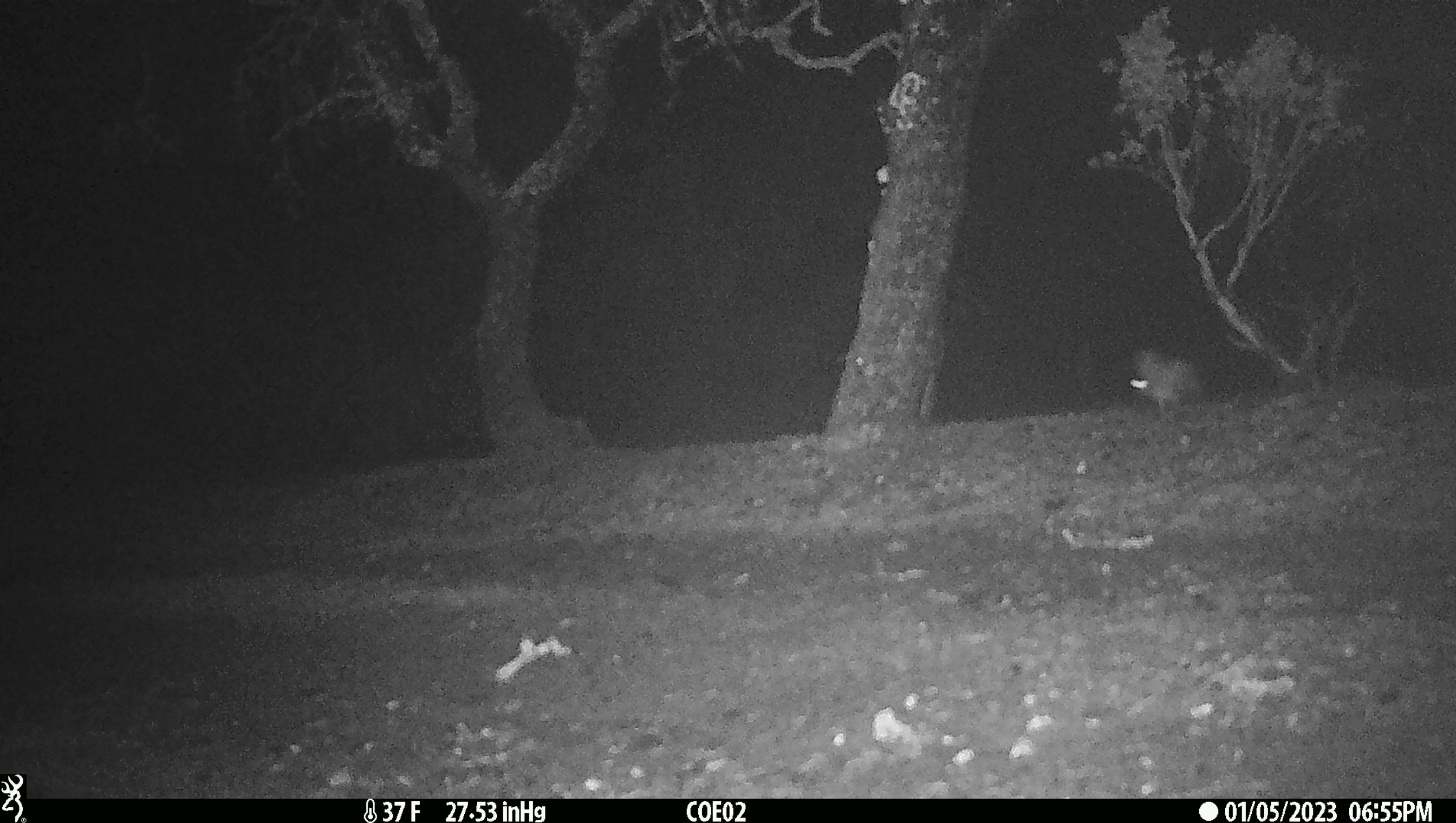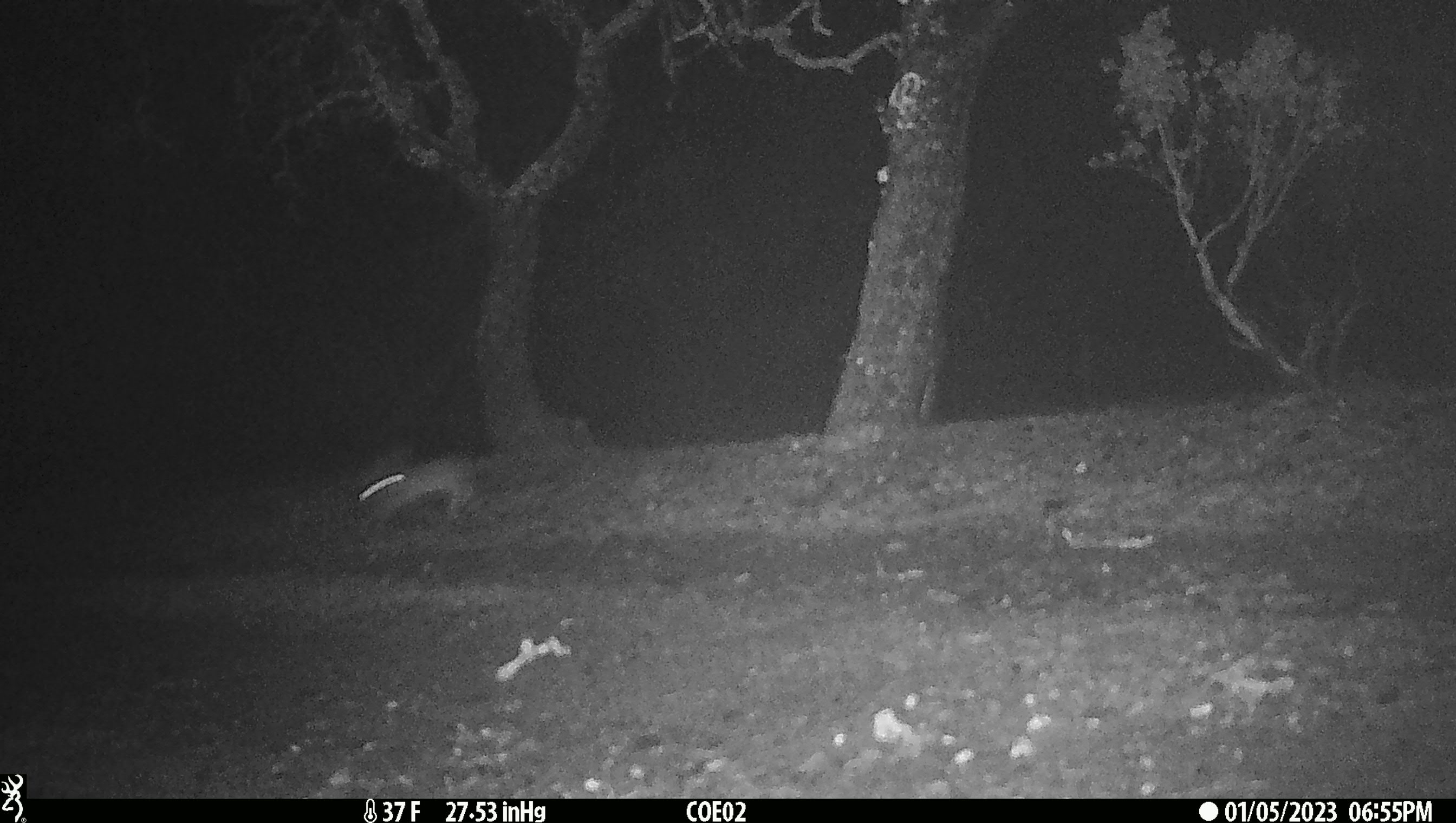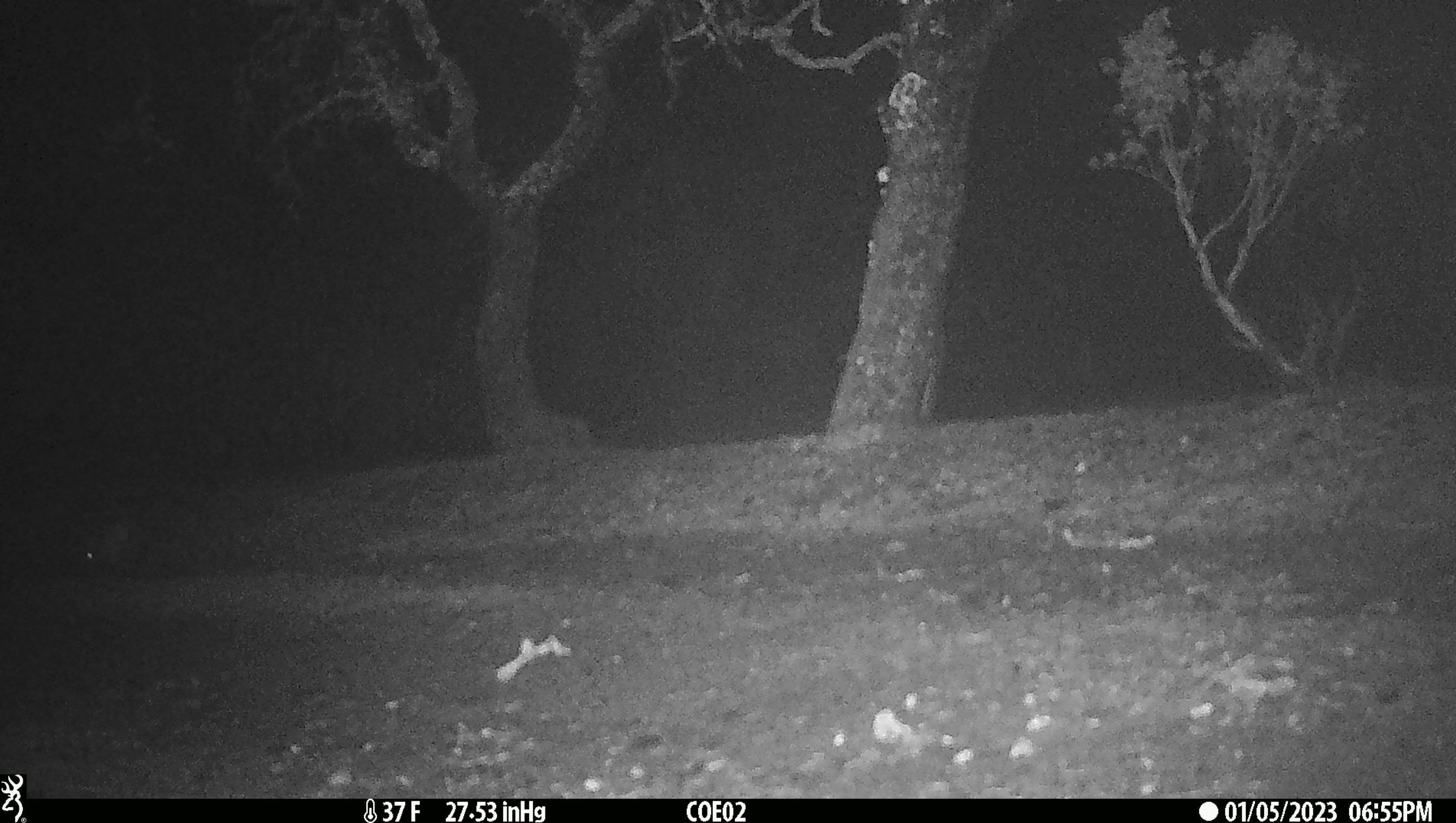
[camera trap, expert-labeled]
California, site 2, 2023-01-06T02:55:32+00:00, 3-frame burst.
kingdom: Animalia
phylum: Chordata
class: Mammalia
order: Lagomorpha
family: Leporidae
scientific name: Leporidae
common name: rabbit